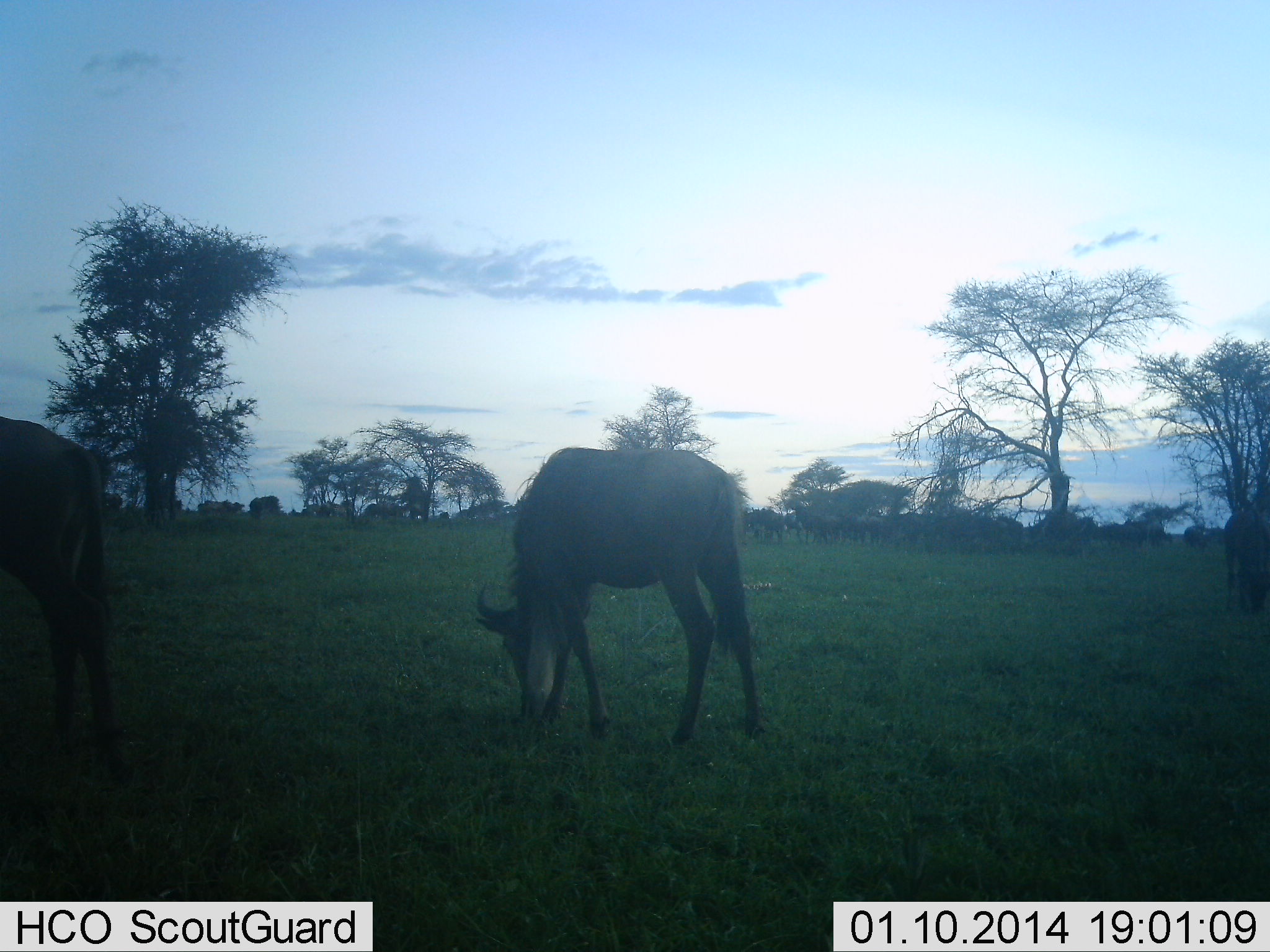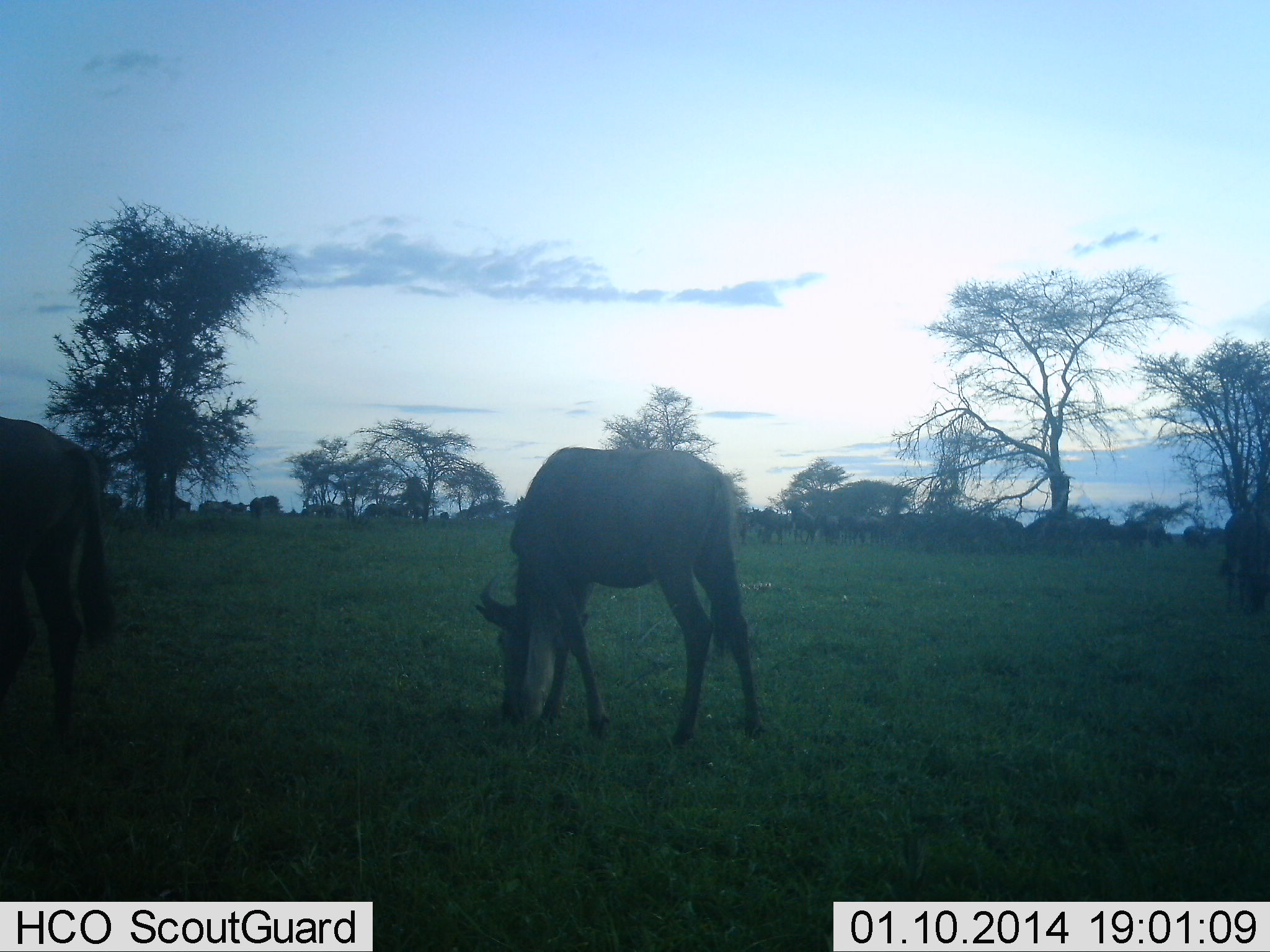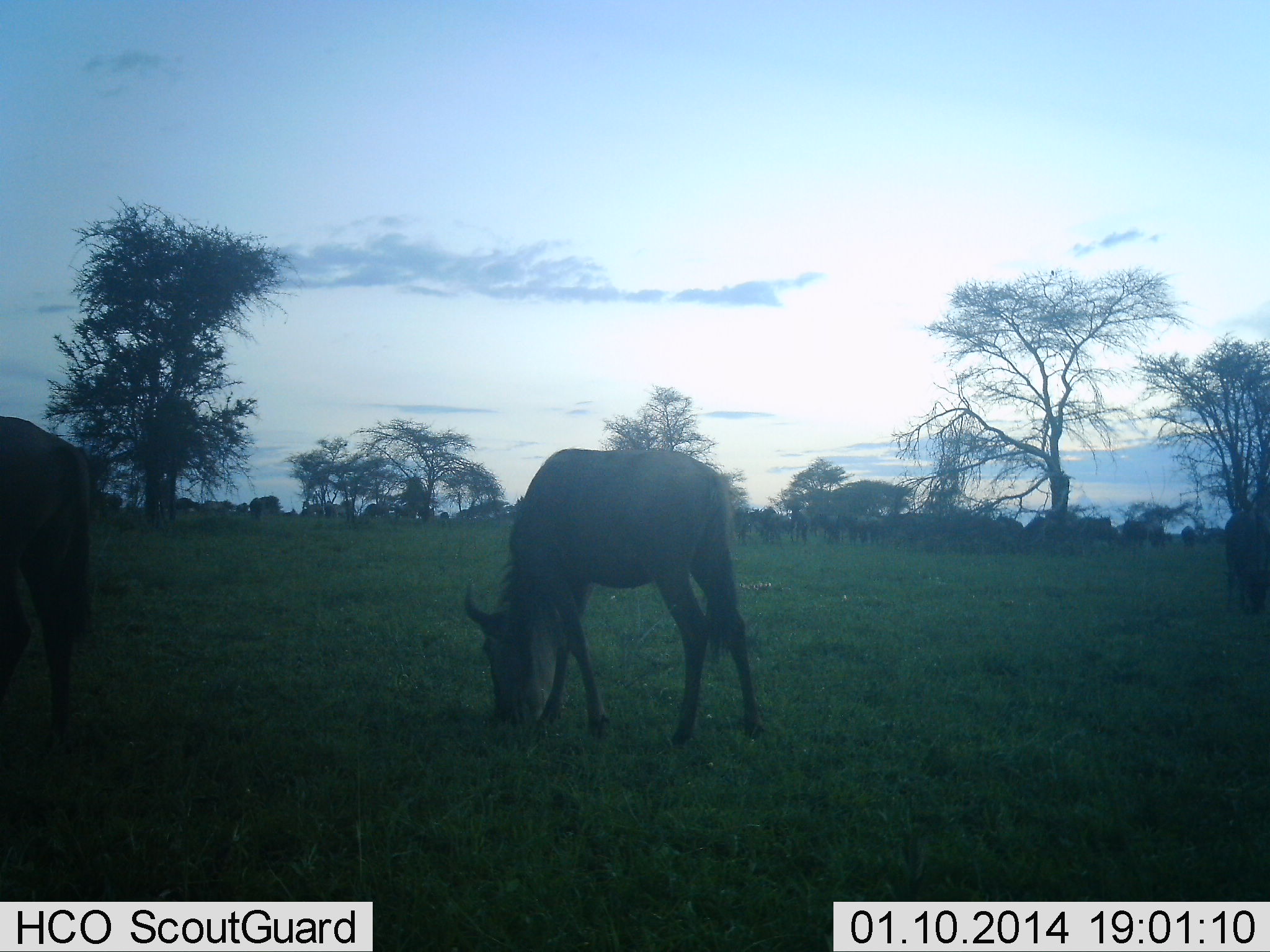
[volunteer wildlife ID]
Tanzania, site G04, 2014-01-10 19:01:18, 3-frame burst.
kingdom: Animalia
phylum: Chordata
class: Mammalia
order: Artiodactyla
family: Bovidae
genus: Connochaetes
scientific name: Connochaetes taurinus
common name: blue wildebeest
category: wildebeest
Wildebeest (blue wildebeest) (Connochaetes taurinus), count 11-50. Behavior (volunteer vote fractions): standing 40%, resting 30%, moving 30%, interacting 10%. Young present (vote fraction): 10%. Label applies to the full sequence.